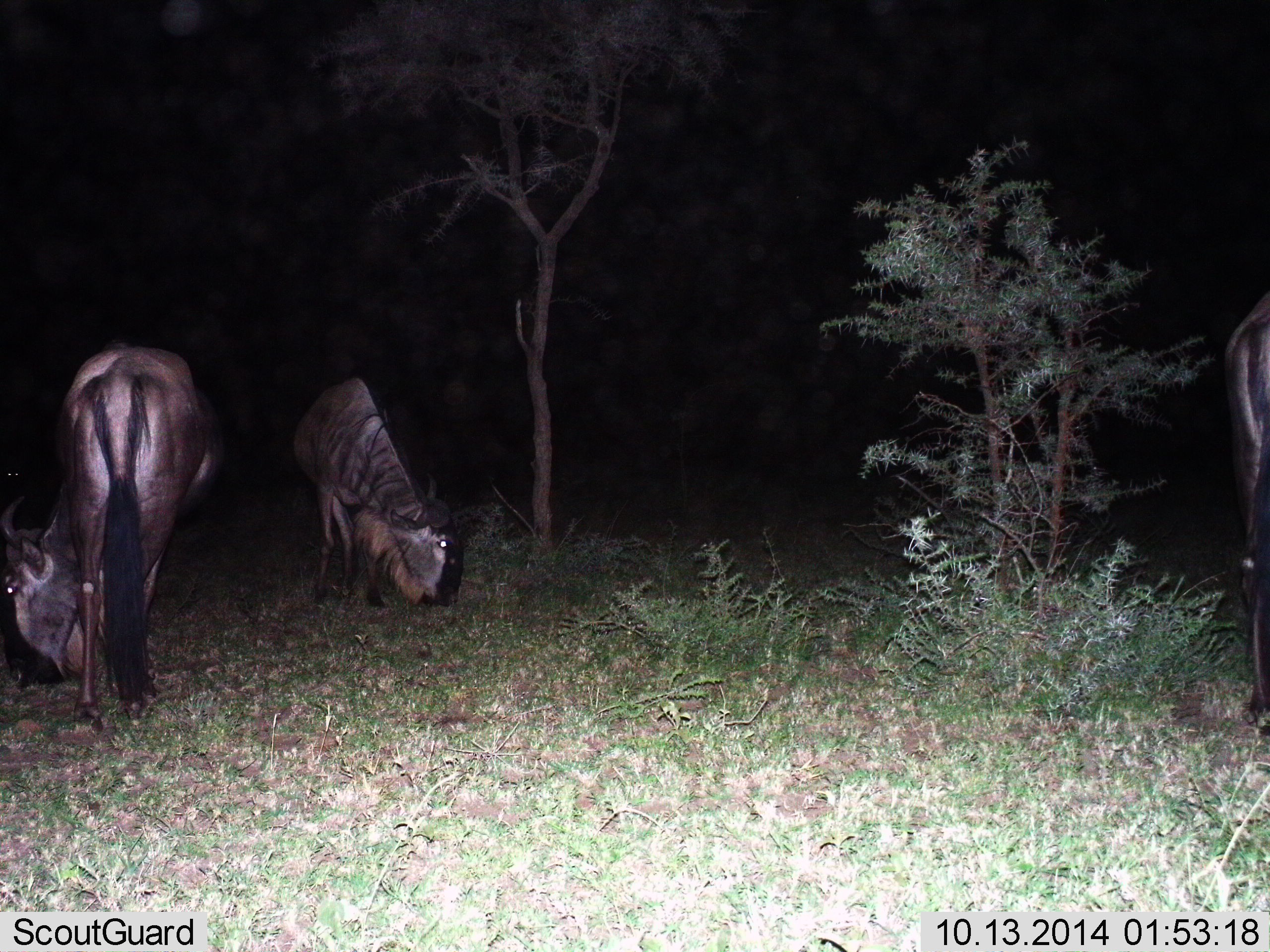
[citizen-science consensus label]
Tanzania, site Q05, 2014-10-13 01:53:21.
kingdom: Animalia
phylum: Chordata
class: Mammalia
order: Artiodactyla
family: Bovidae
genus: Connochaetes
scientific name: Connochaetes taurinus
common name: blue wildebeest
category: wildebeest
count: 3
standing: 20%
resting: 30%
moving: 0%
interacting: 0%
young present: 0%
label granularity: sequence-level